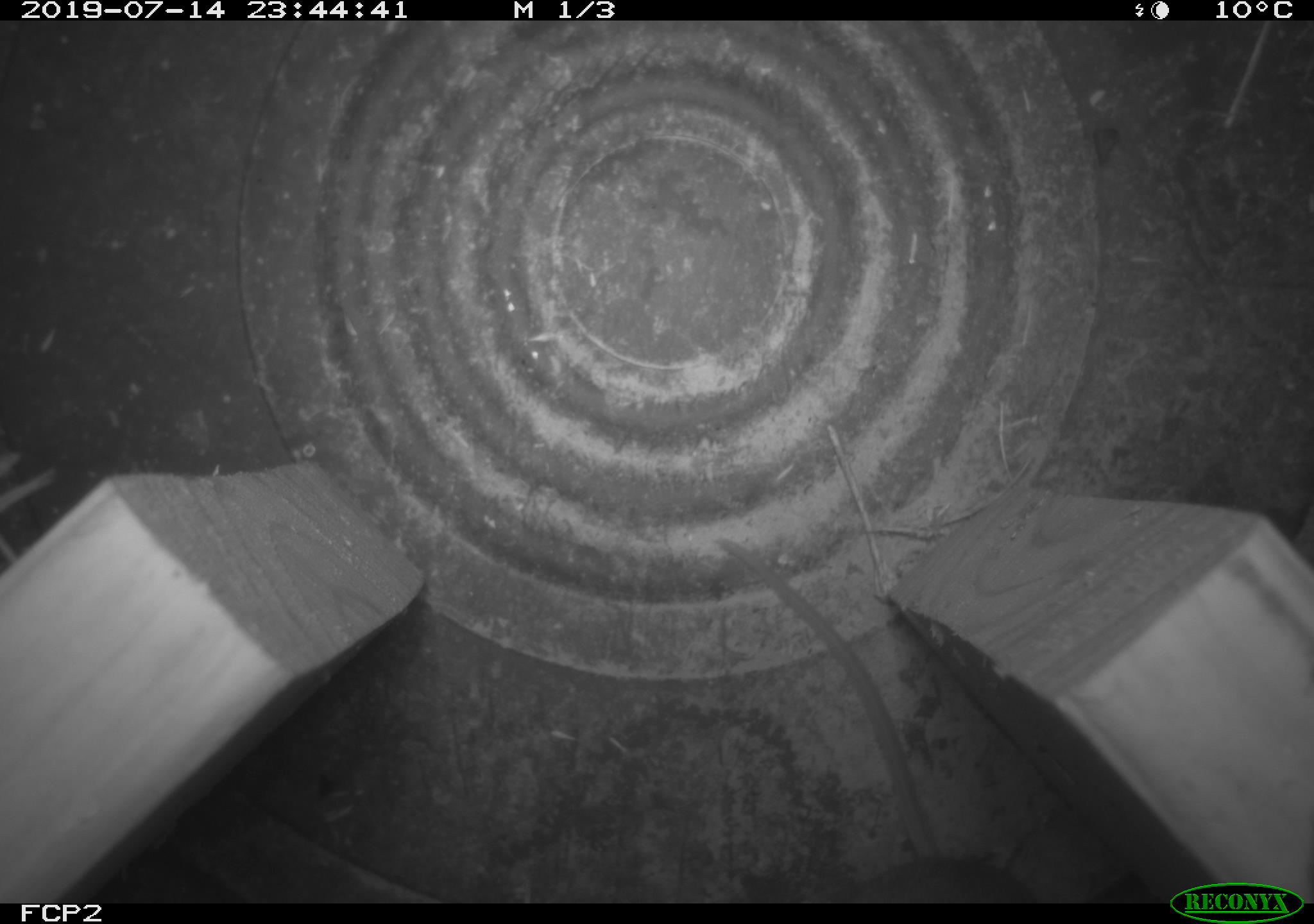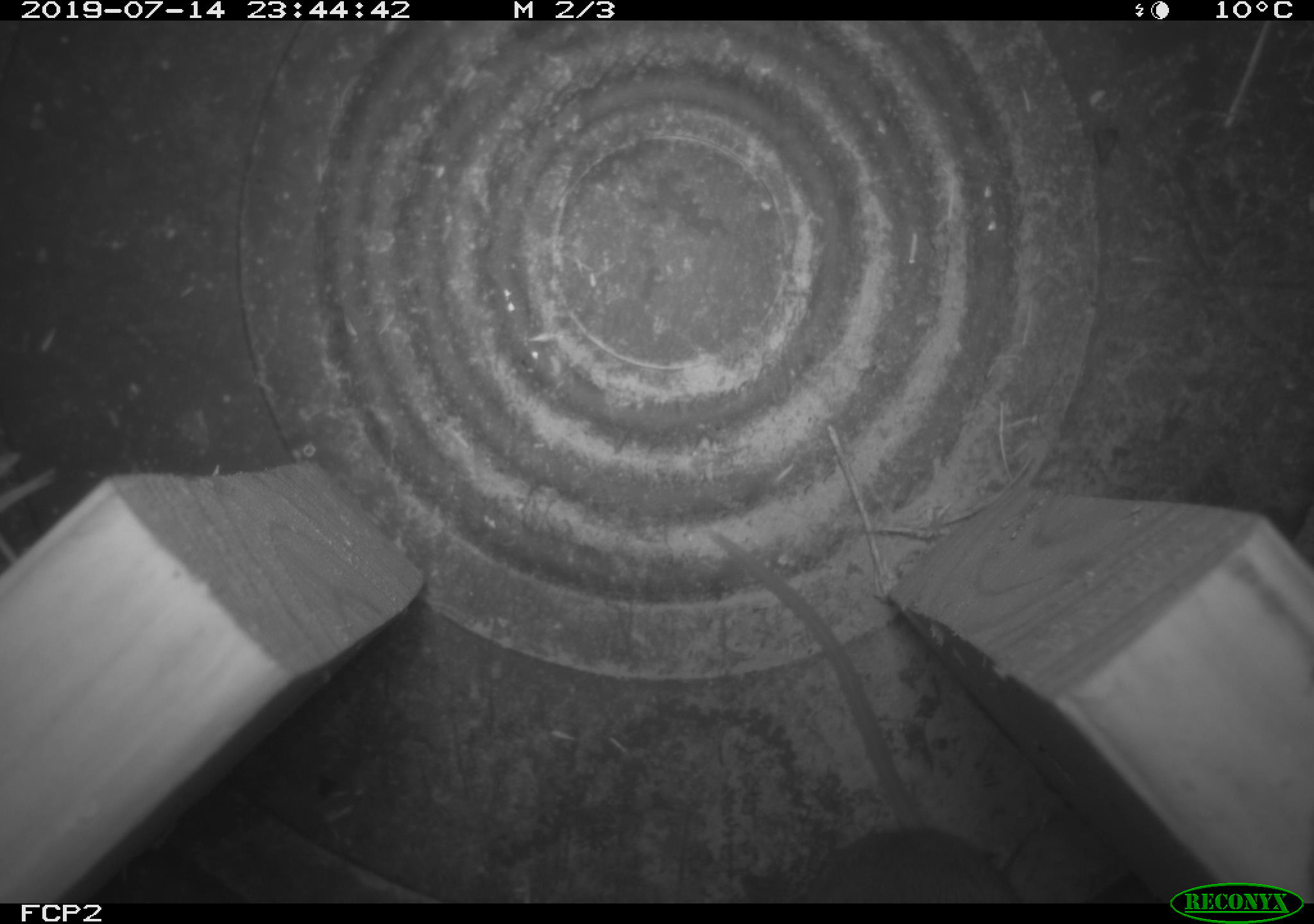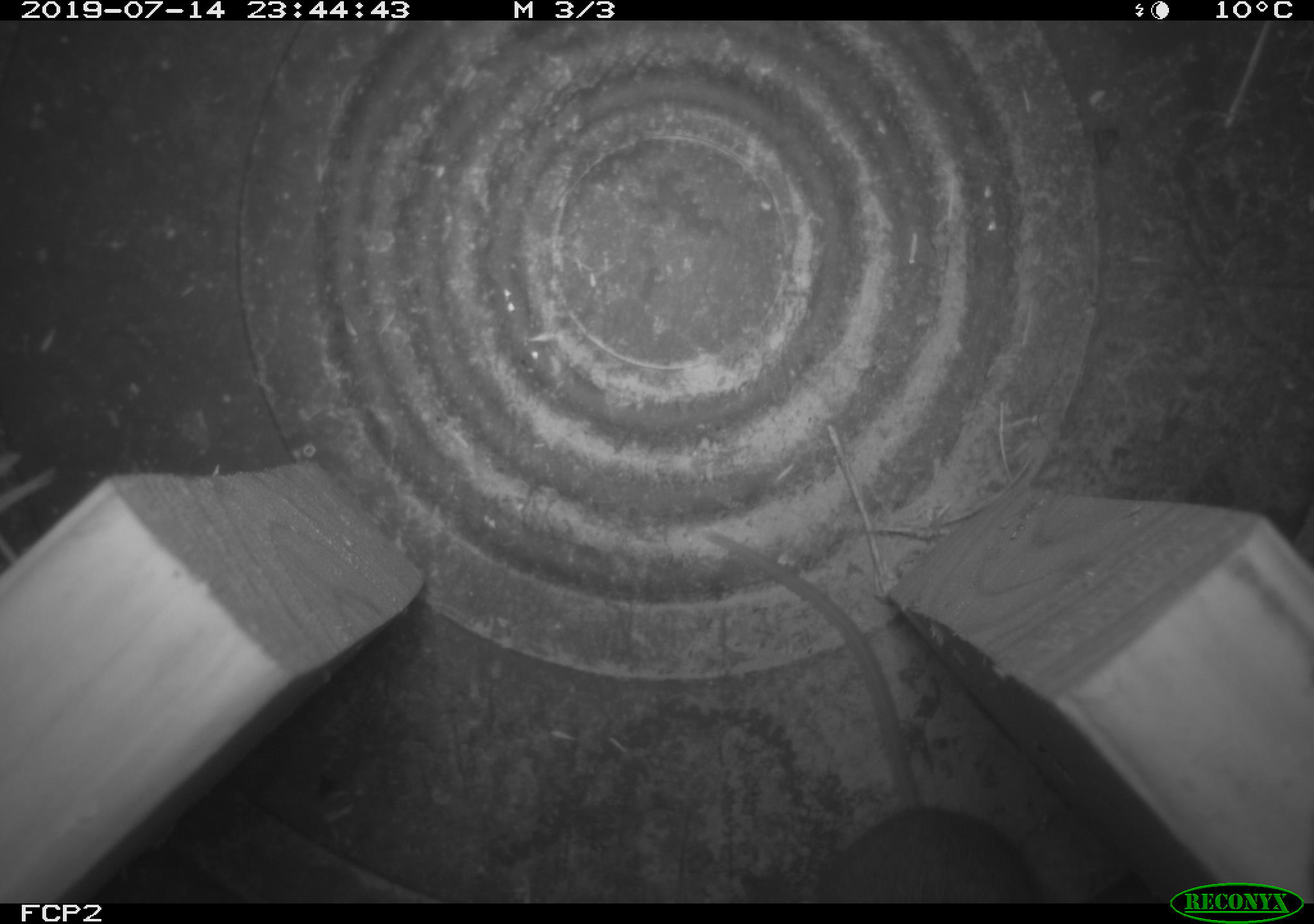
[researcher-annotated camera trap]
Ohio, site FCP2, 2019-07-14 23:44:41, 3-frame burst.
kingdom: Animalia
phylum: Chordata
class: Mammalia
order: Rodentia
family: Cricetidae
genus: Peromyscus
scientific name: Peromyscus leucopus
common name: white-footed mouse